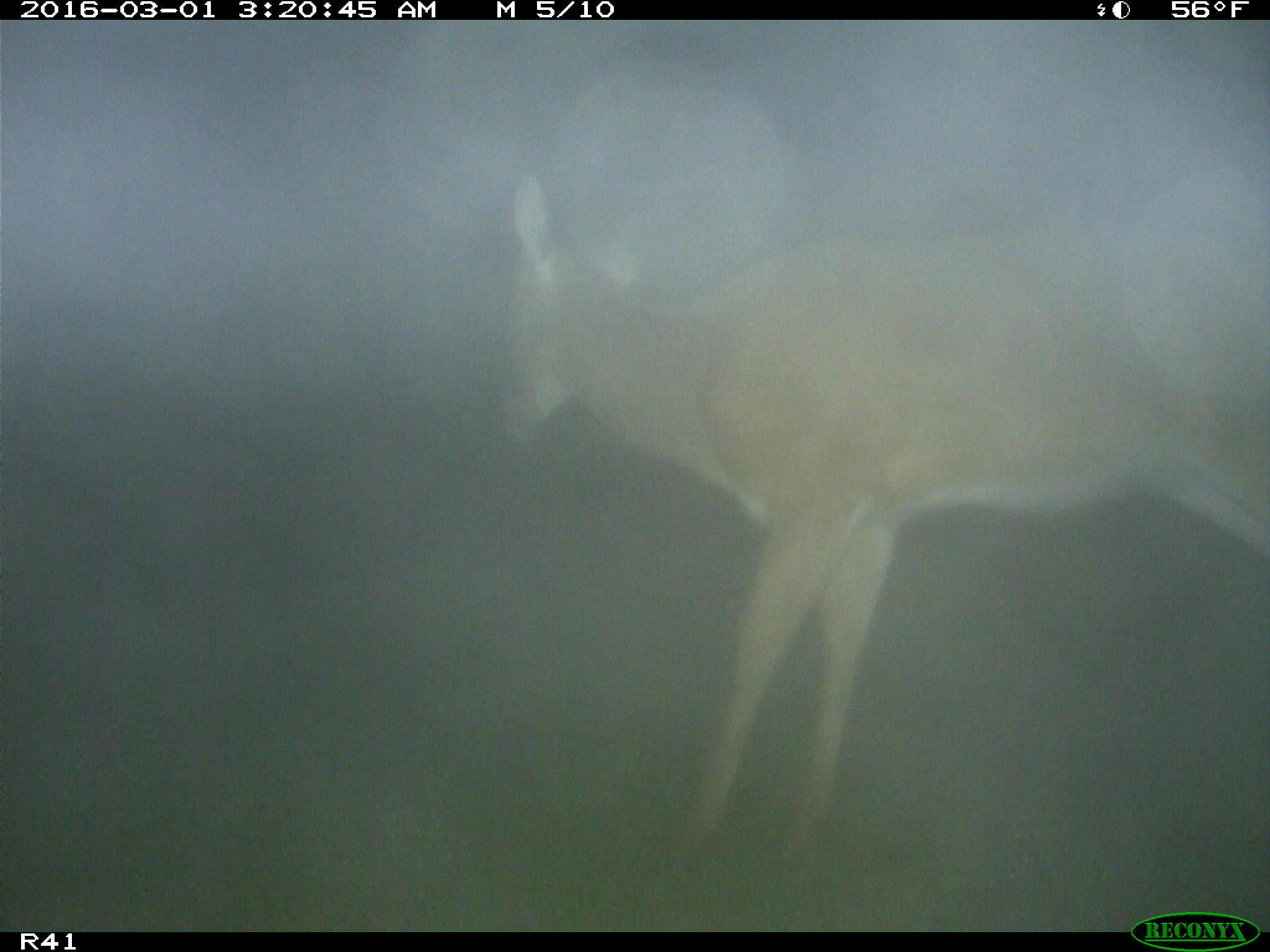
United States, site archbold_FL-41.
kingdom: Animalia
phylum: Chordata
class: Mammalia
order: Artiodactyla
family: Cervidae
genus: Odocoileus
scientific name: Odocoileus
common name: deer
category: unidentified deer